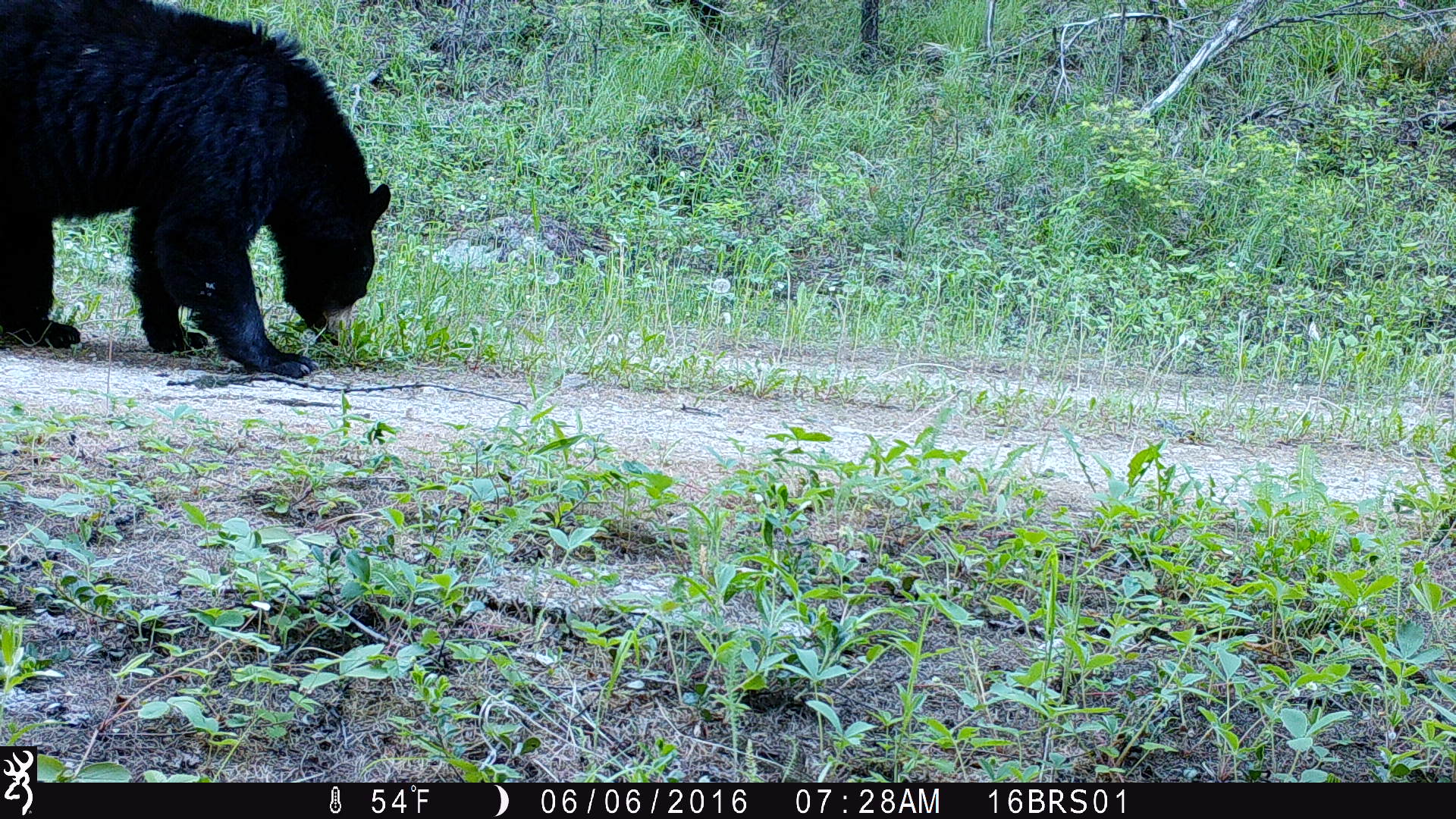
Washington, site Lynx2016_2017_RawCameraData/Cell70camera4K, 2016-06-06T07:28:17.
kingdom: Animalia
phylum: Chordata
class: Mammalia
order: Carnivora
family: Ursidae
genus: Ursus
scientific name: Ursus americanus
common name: american black bear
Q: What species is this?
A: Ursus americanus (american black bear).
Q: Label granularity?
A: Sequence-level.